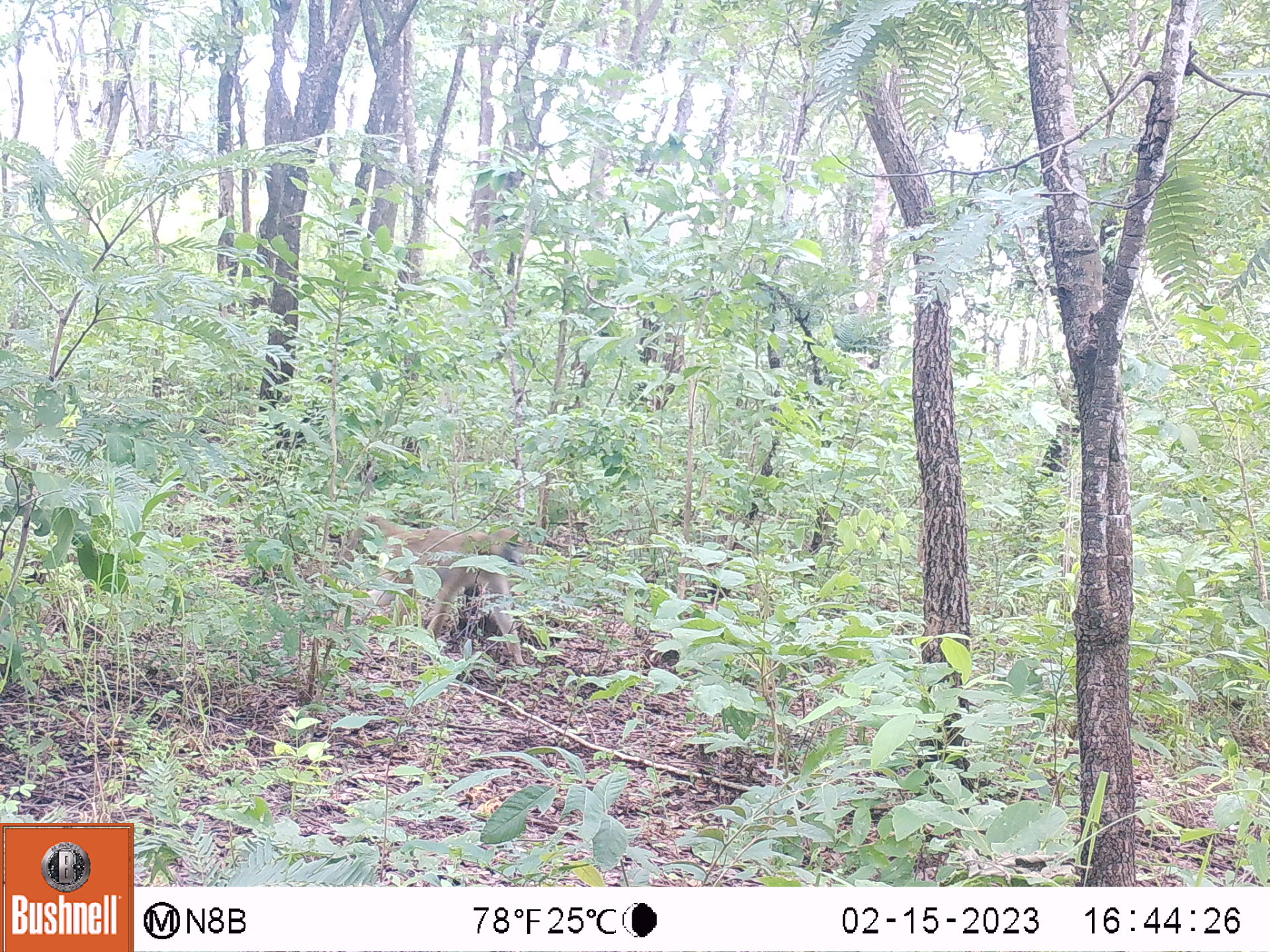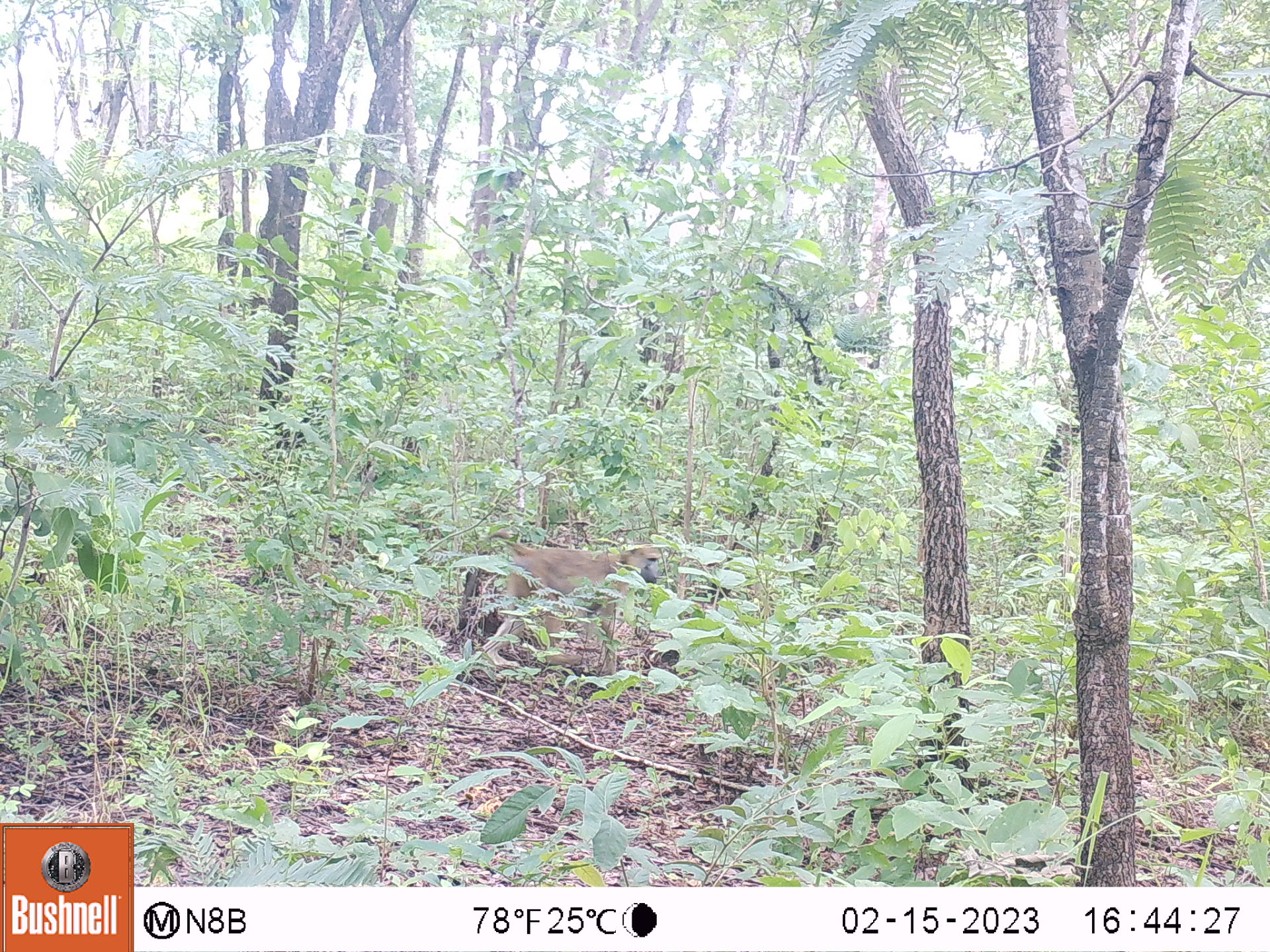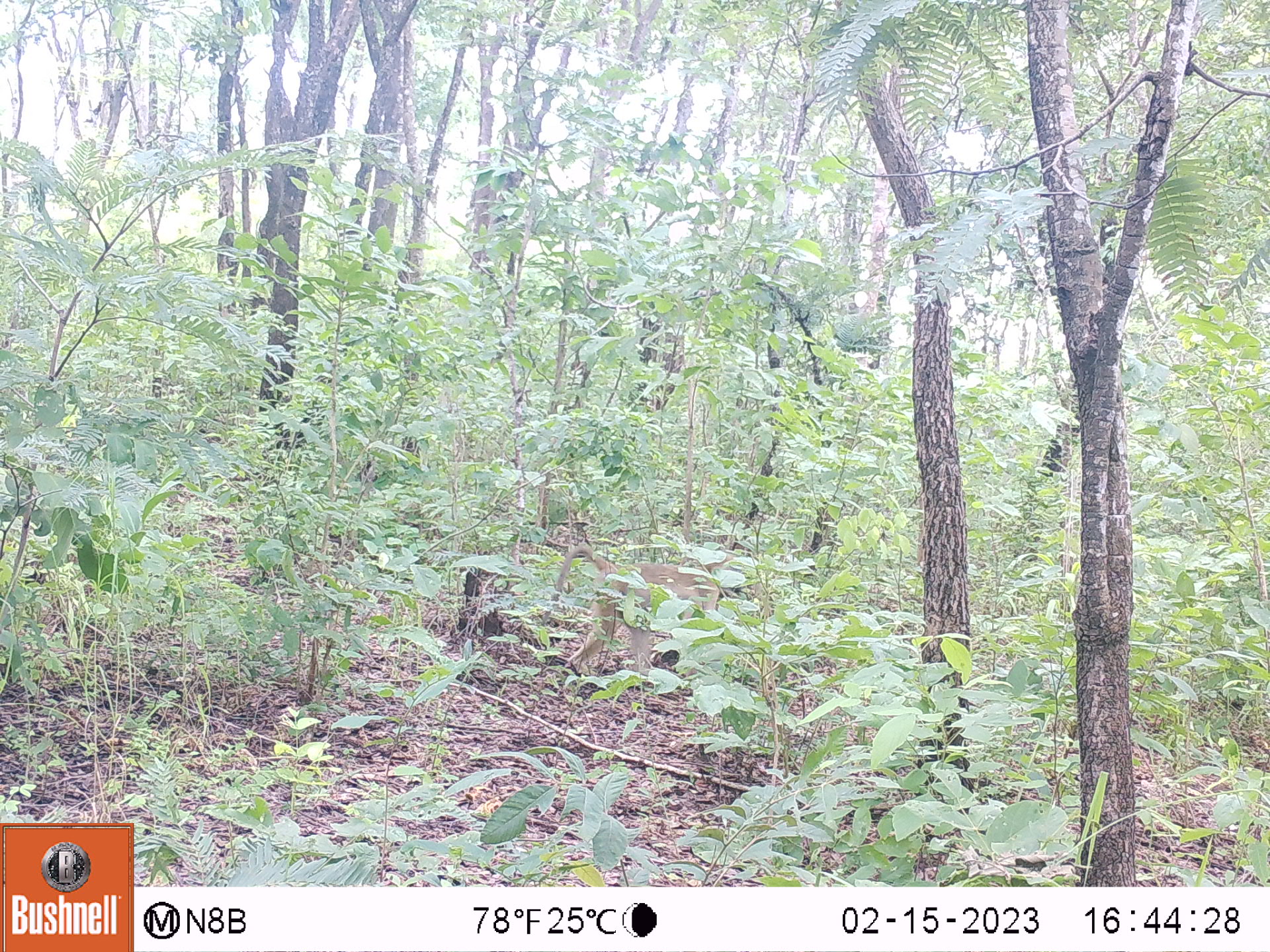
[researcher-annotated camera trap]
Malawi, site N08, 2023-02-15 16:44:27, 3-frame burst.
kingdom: Animalia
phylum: Chordata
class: Mammalia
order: Primates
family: Cercopithecidae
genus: Papio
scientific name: Papio cynocephalus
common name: yellow baboon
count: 1